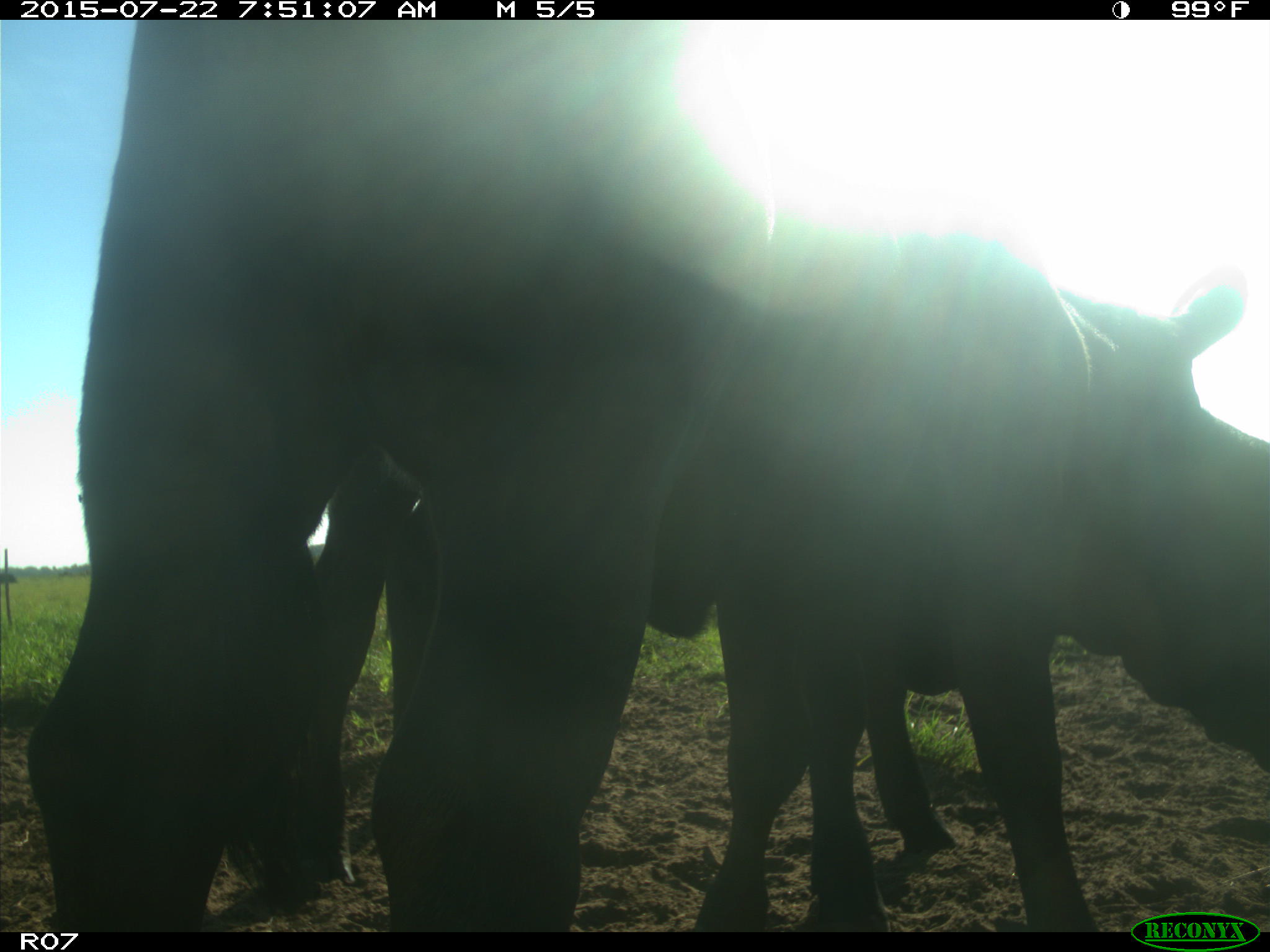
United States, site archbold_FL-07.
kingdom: Animalia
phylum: Chordata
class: Mammalia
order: Artiodactyla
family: Bovidae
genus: Bos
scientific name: Bos taurus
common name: domestic cow